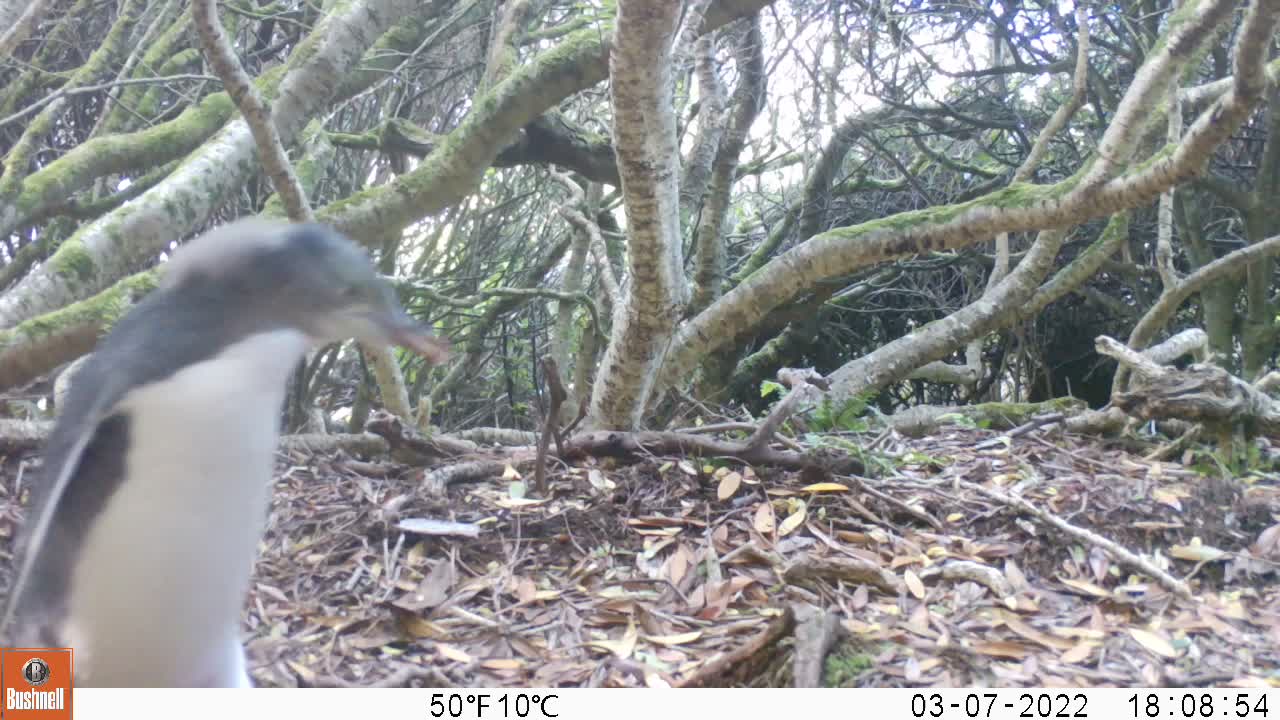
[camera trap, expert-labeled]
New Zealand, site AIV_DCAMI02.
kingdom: Animalia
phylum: Chordata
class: Aves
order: Sphenisciformes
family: Spheniscidae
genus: Megadyptes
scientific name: Megadyptes antipodes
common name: yellow-eyed penguin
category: yellow eyed penguin